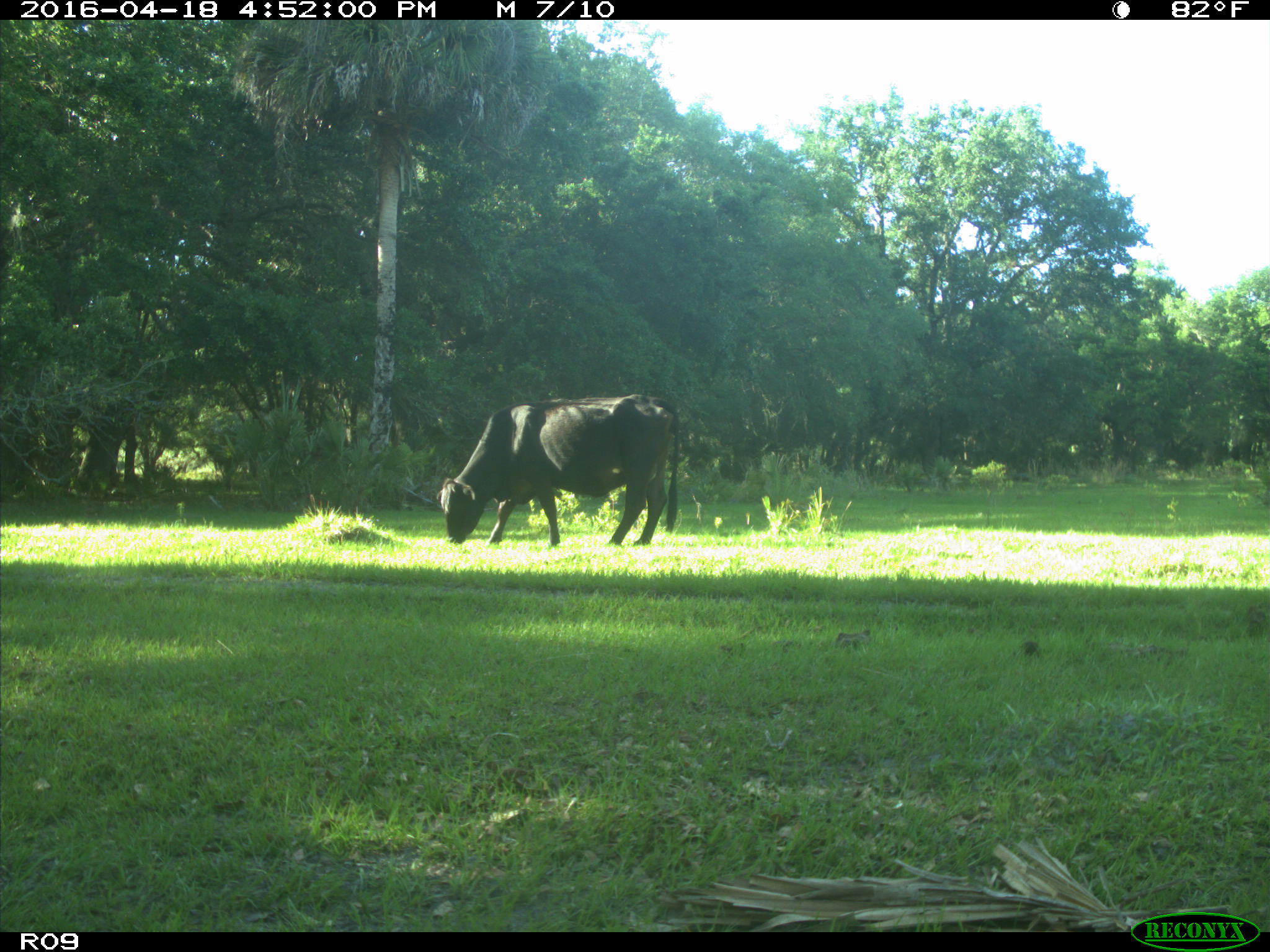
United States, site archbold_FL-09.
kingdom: Animalia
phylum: Chordata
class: Mammalia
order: Artiodactyla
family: Bovidae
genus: Bos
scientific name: Bos taurus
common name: domestic cow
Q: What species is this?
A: Bos taurus (domestic cow).